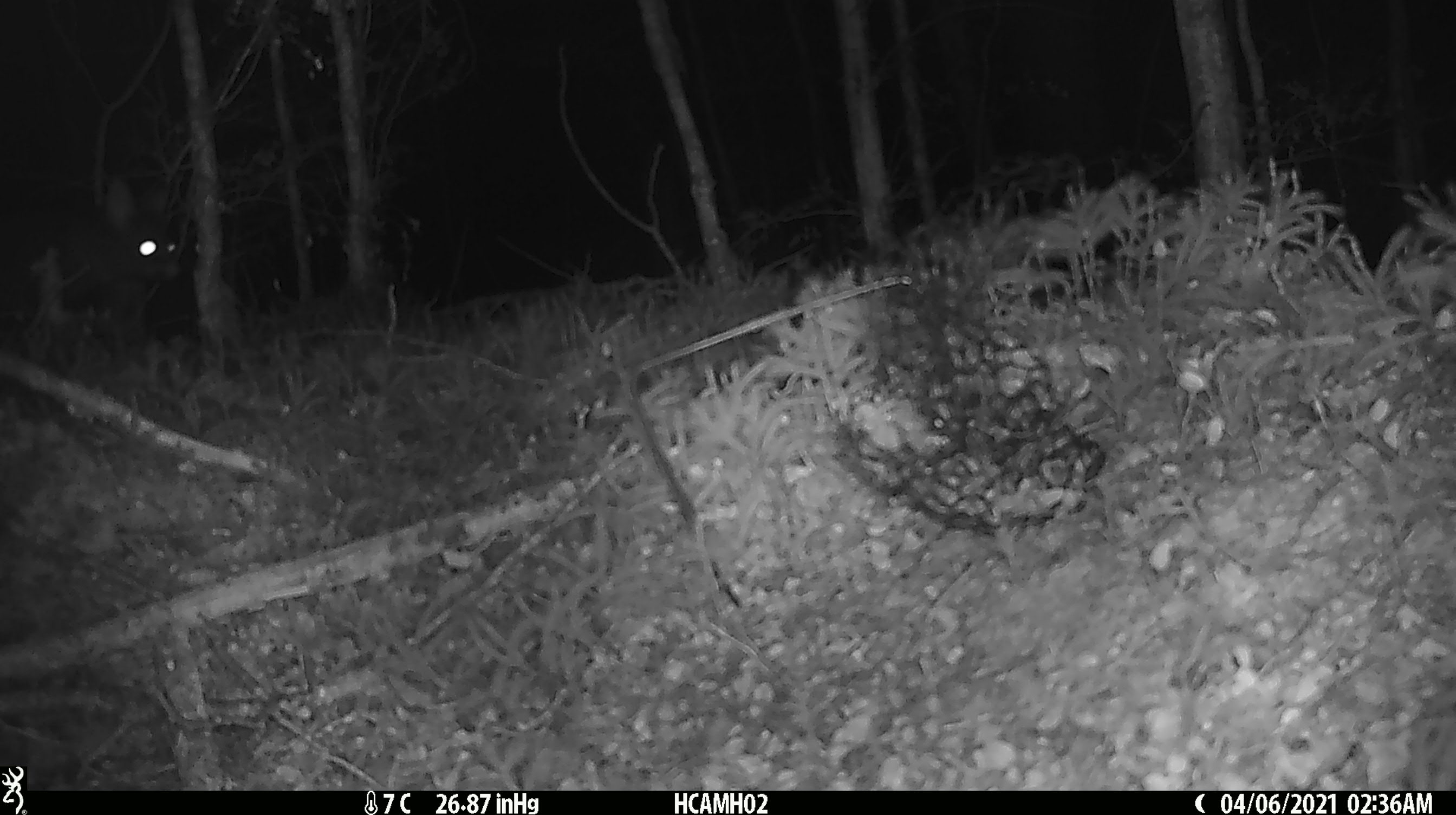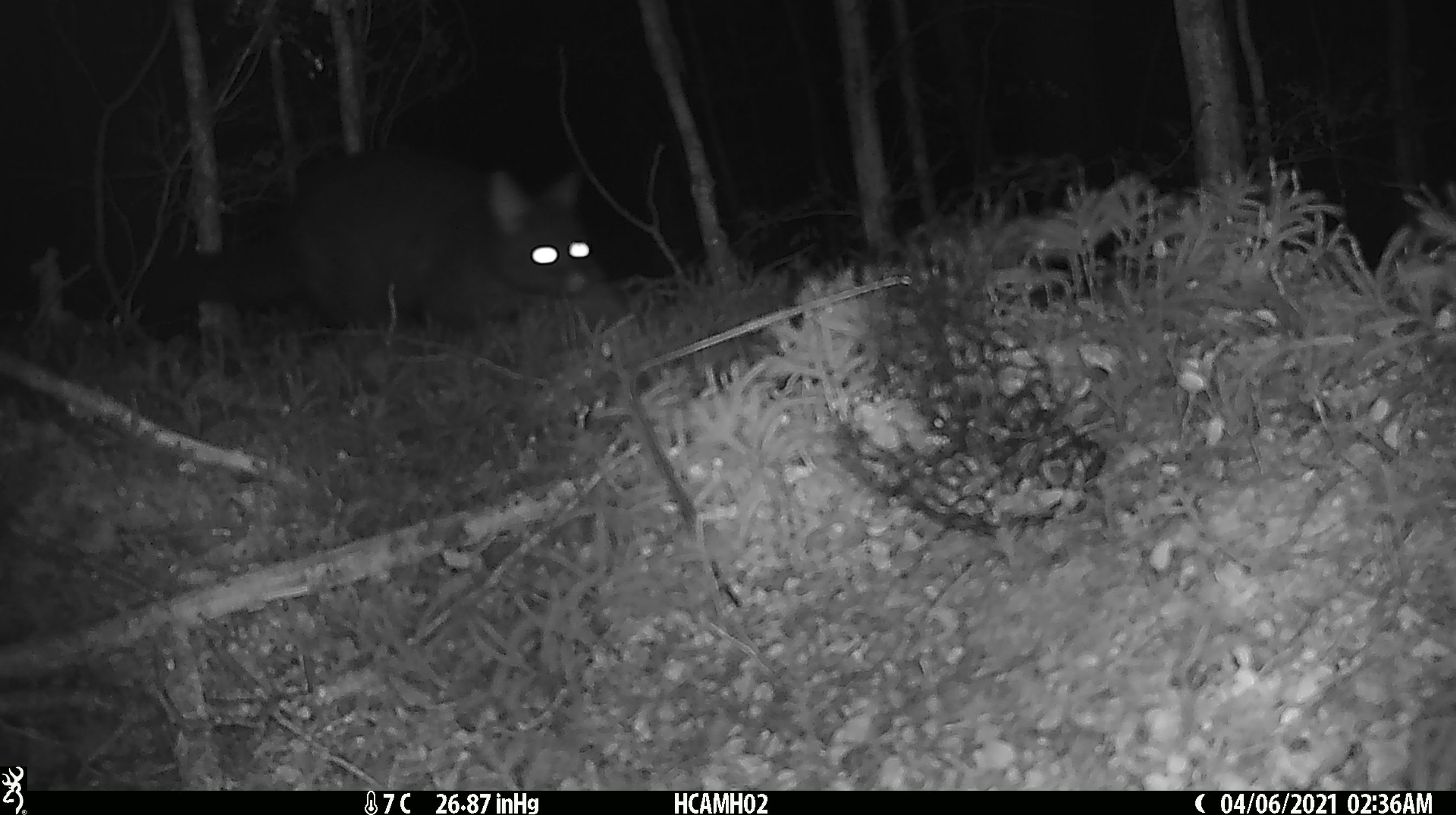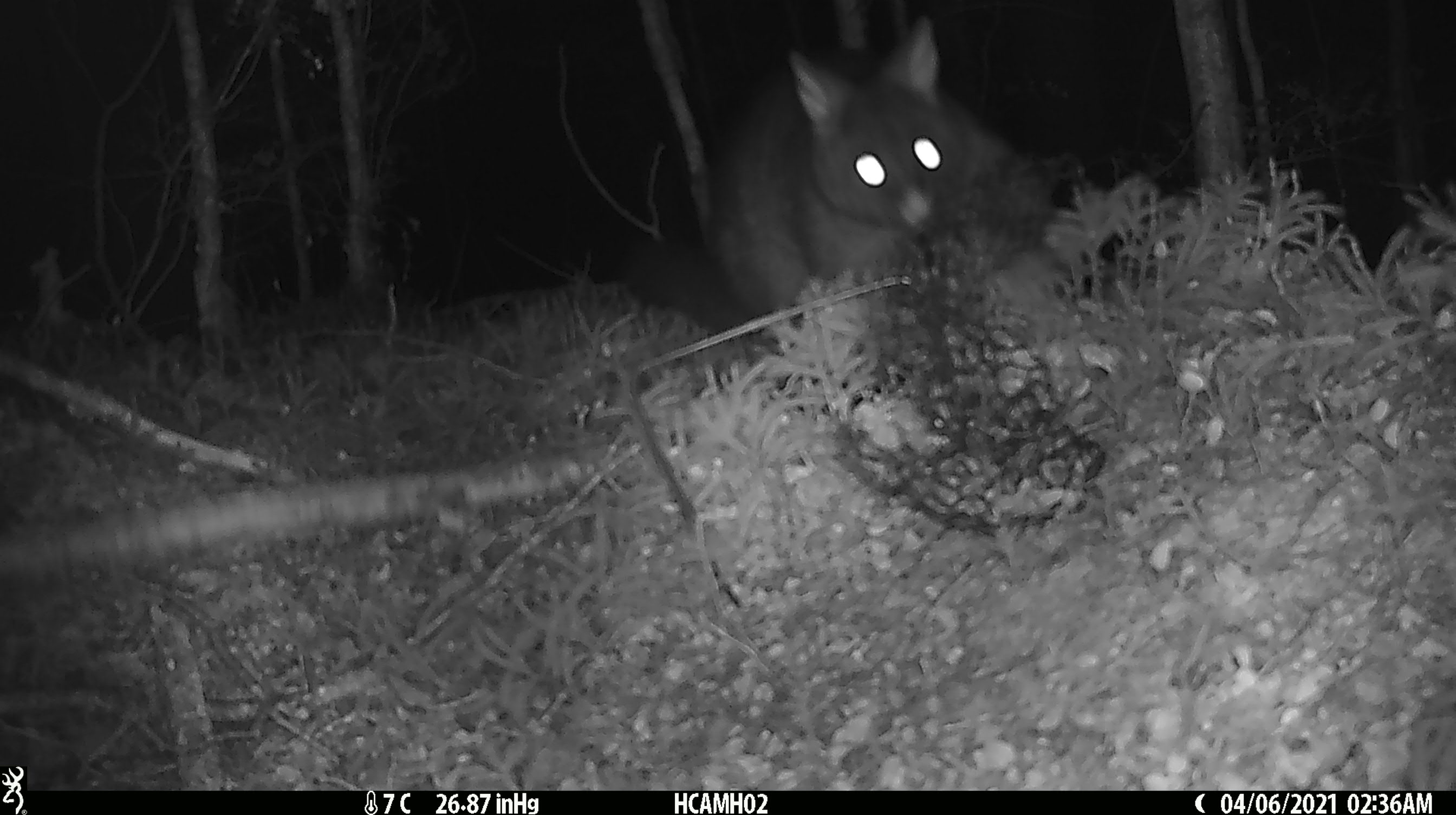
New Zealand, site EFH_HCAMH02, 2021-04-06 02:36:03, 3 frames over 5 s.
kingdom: Animalia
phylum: Chordata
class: Mammalia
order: Diprotodontia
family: Phalangeridae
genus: Trichosurus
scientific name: Trichosurus vulpecula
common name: common brushtail possum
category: possum